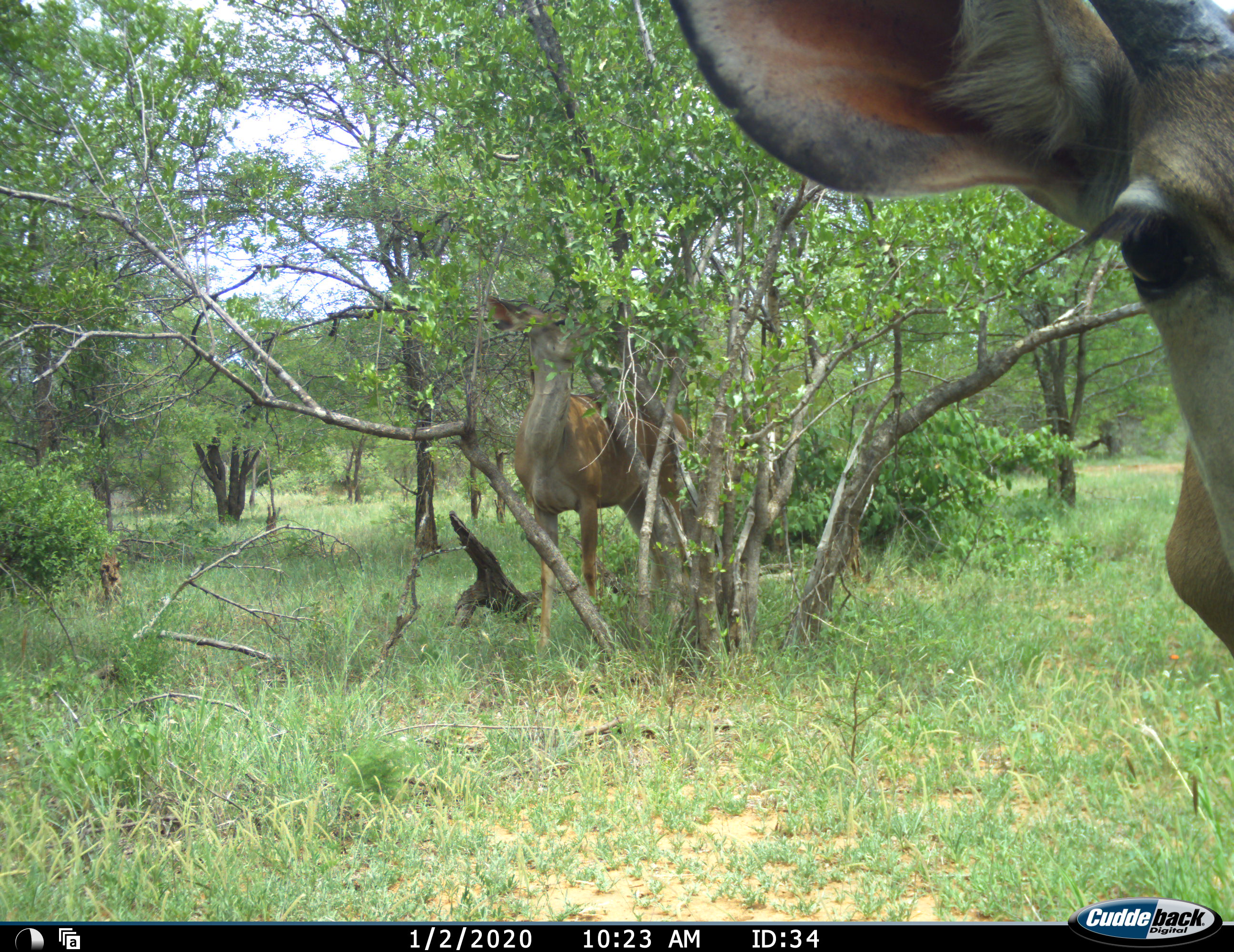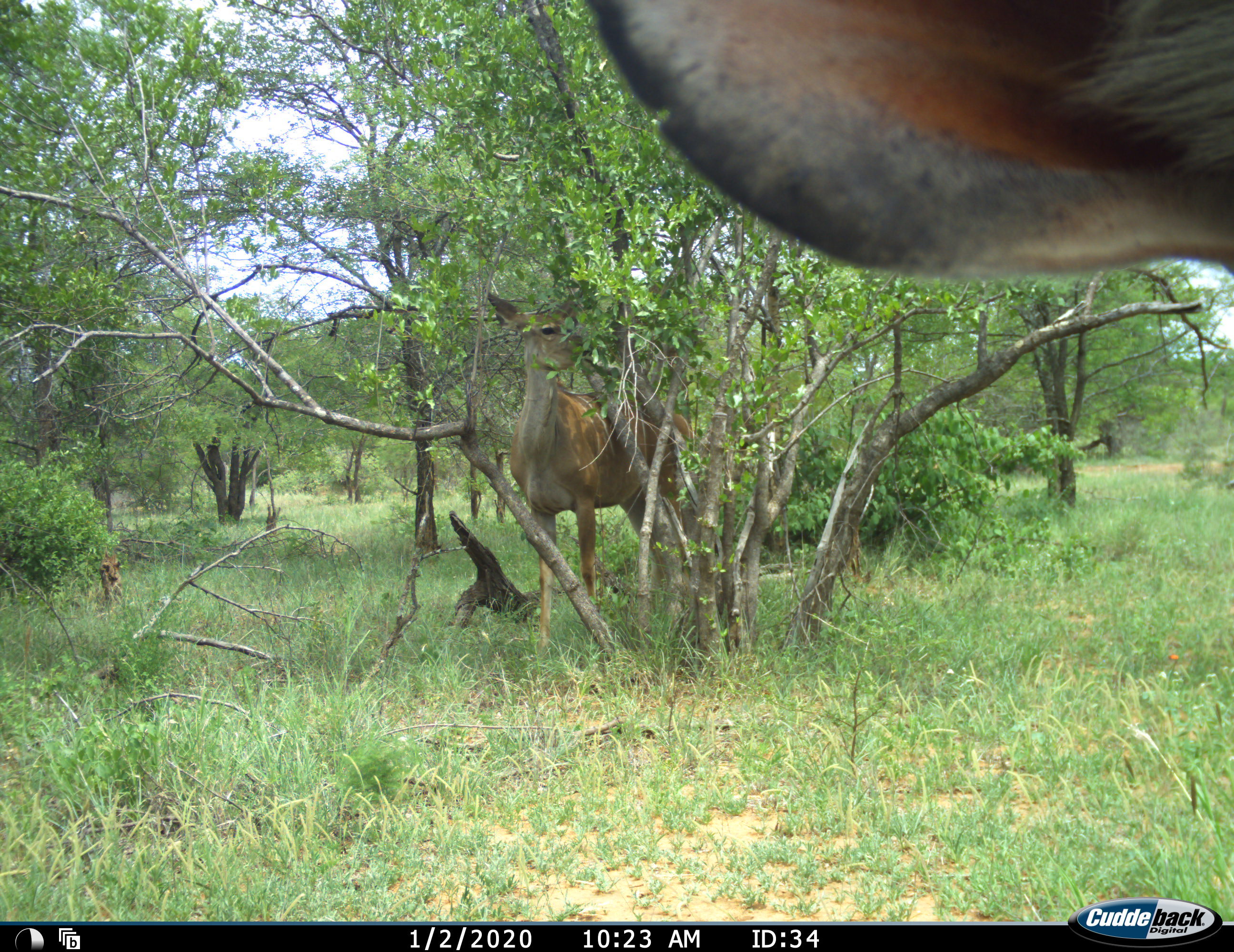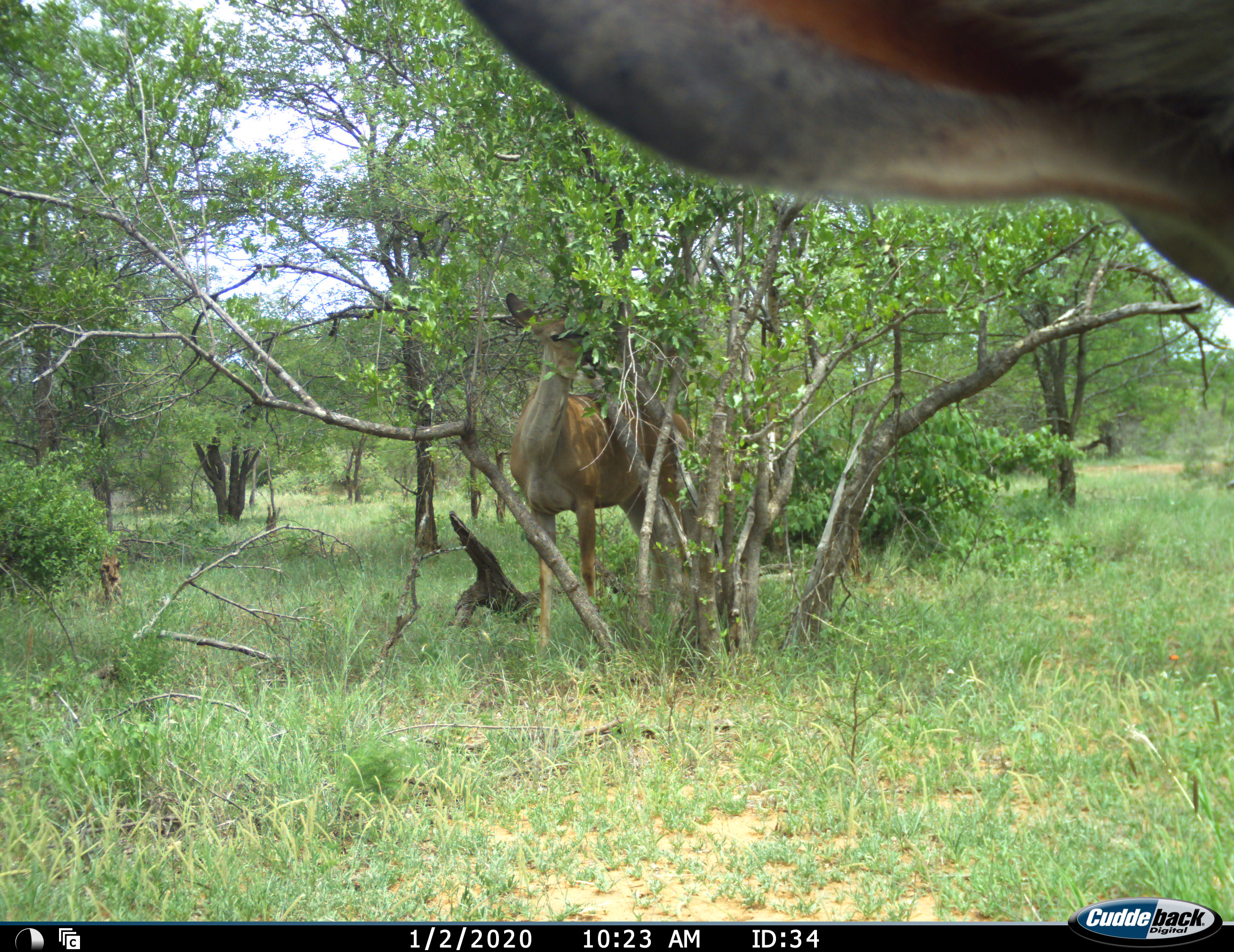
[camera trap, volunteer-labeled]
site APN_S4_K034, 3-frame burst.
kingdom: Animalia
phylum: Chordata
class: Mammalia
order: Artiodactyla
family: Bovidae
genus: Aepyceros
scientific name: Aepyceros melampus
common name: impala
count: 2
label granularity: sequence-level